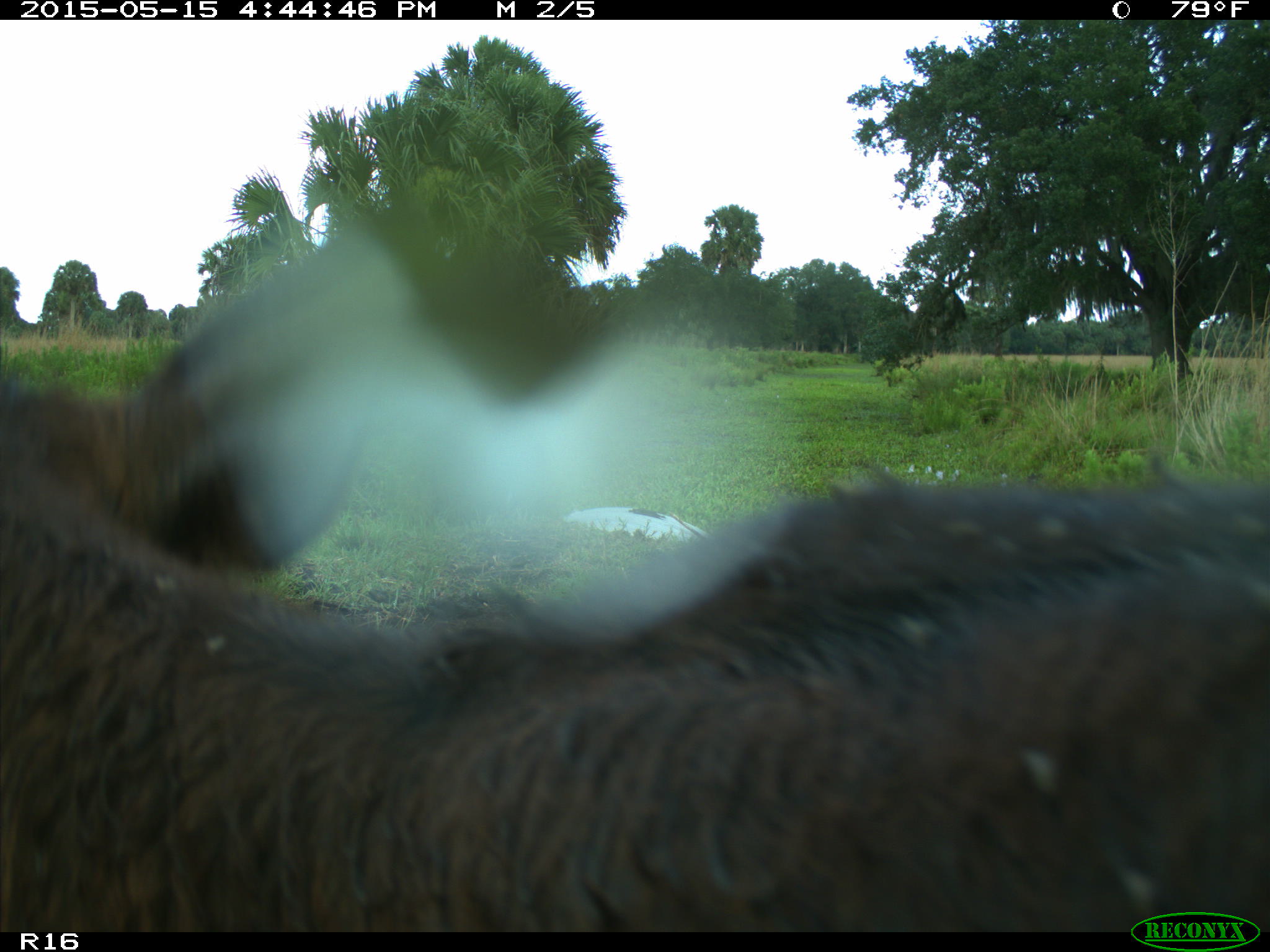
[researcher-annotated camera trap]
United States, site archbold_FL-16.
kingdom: Animalia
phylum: Chordata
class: Mammalia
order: Artiodactyla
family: Bovidae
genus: Bos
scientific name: Bos taurus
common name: domestic cow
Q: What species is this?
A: Bos taurus (domestic cow).